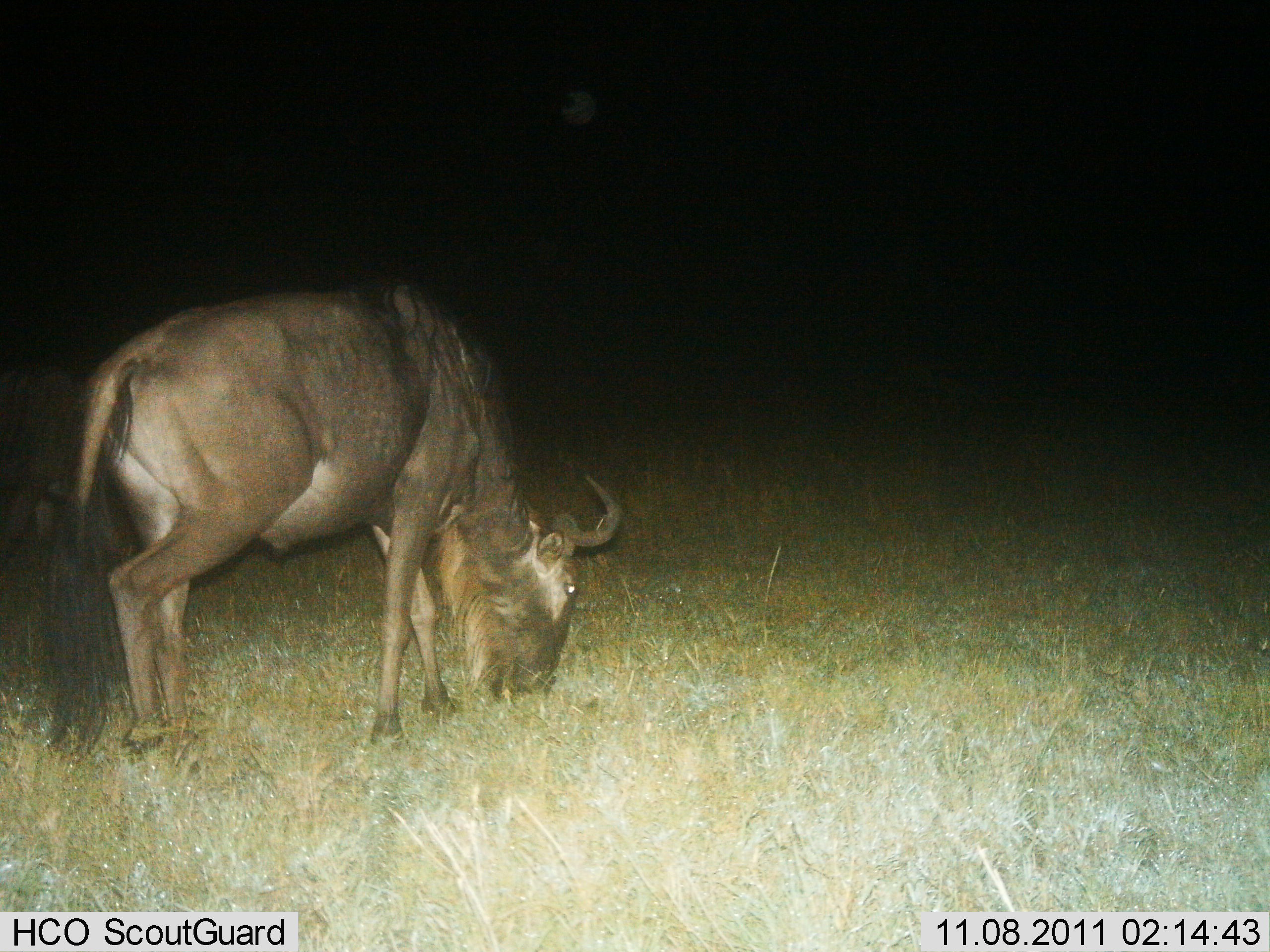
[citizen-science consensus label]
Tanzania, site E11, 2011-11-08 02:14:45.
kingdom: Animalia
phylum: Chordata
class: Mammalia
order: Artiodactyla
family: Bovidae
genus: Connochaetes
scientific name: Connochaetes taurinus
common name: blue wildebeest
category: wildebeest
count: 1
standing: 0%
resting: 0%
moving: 0%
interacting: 0%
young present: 0%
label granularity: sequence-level